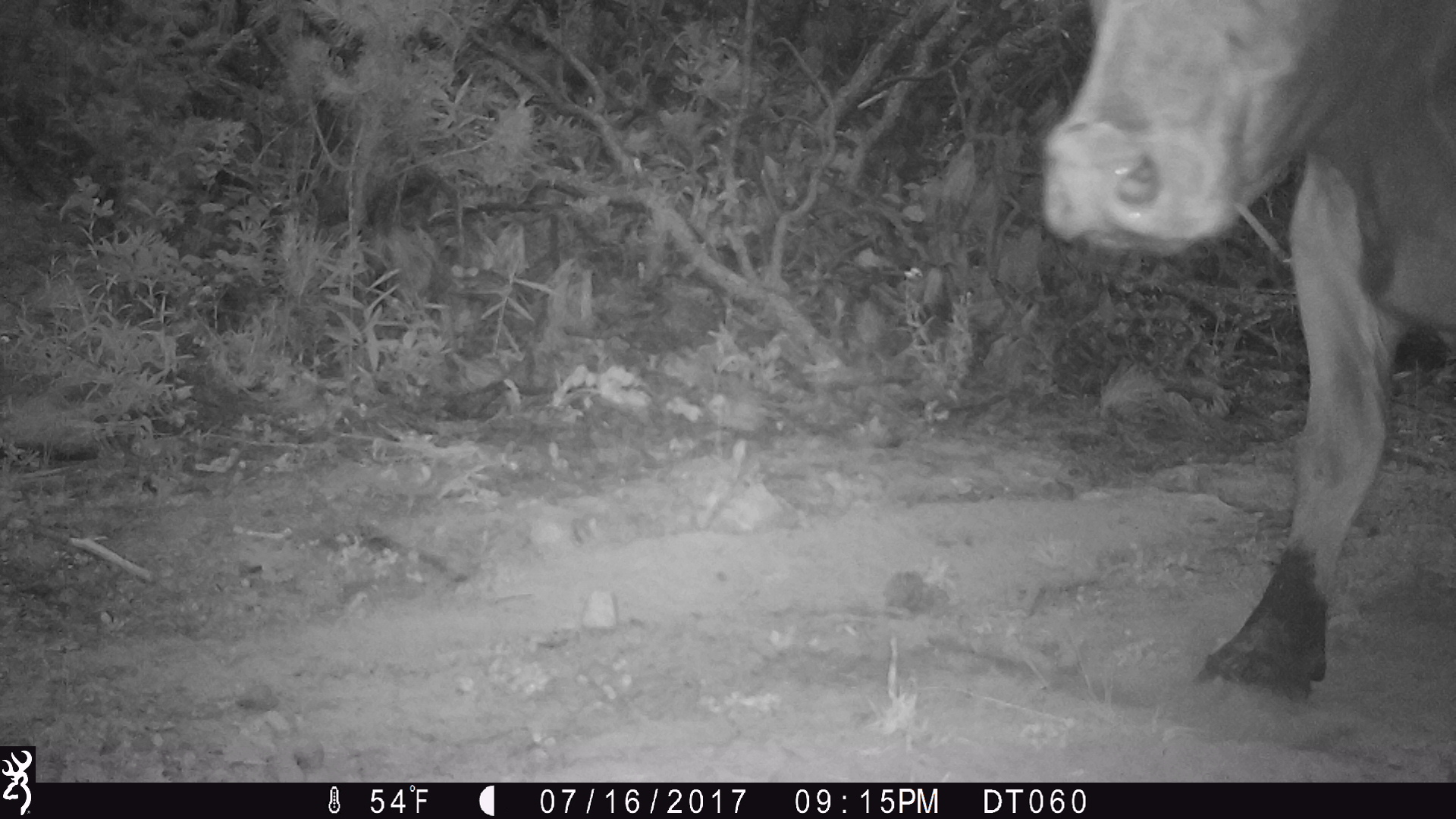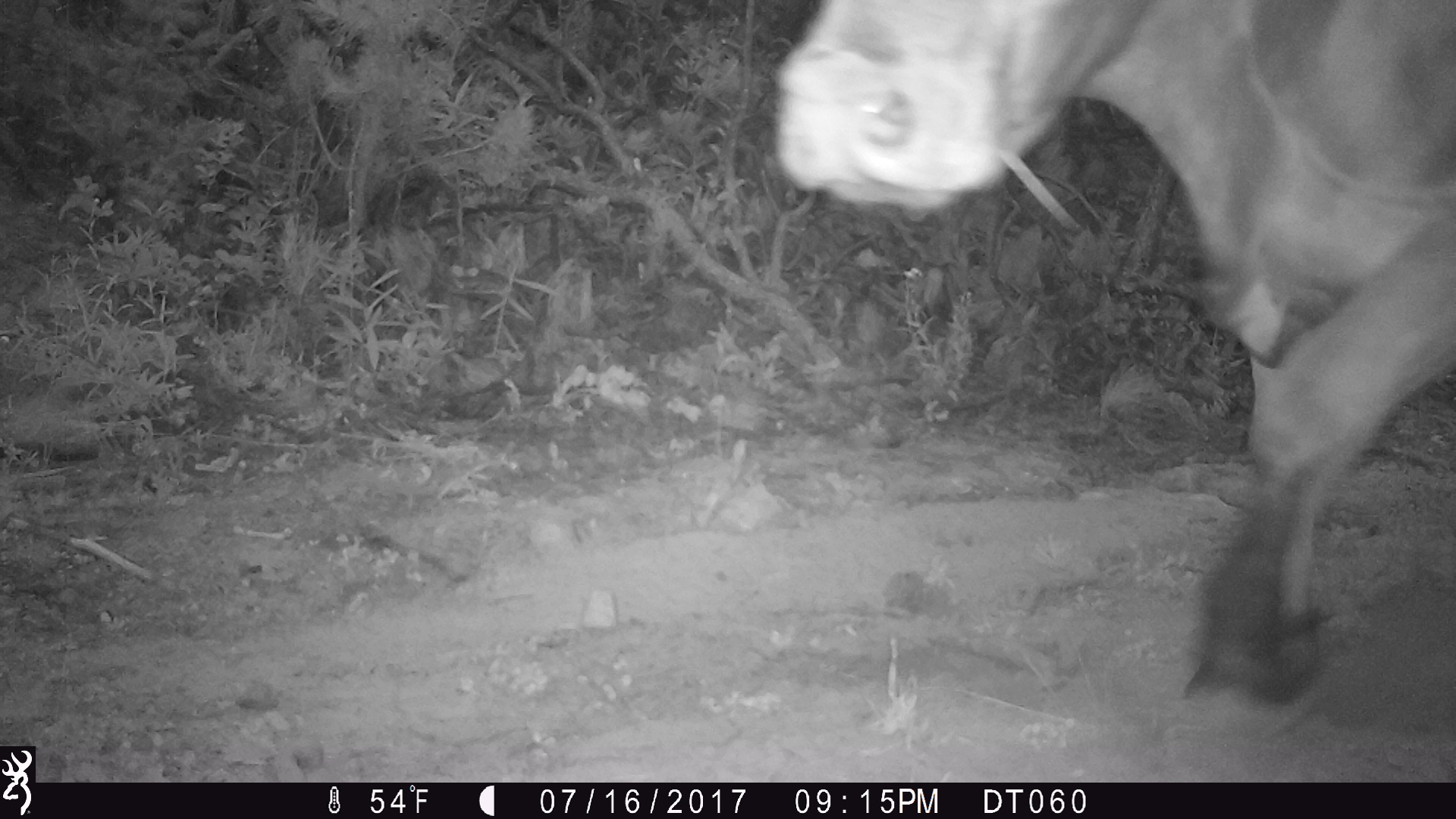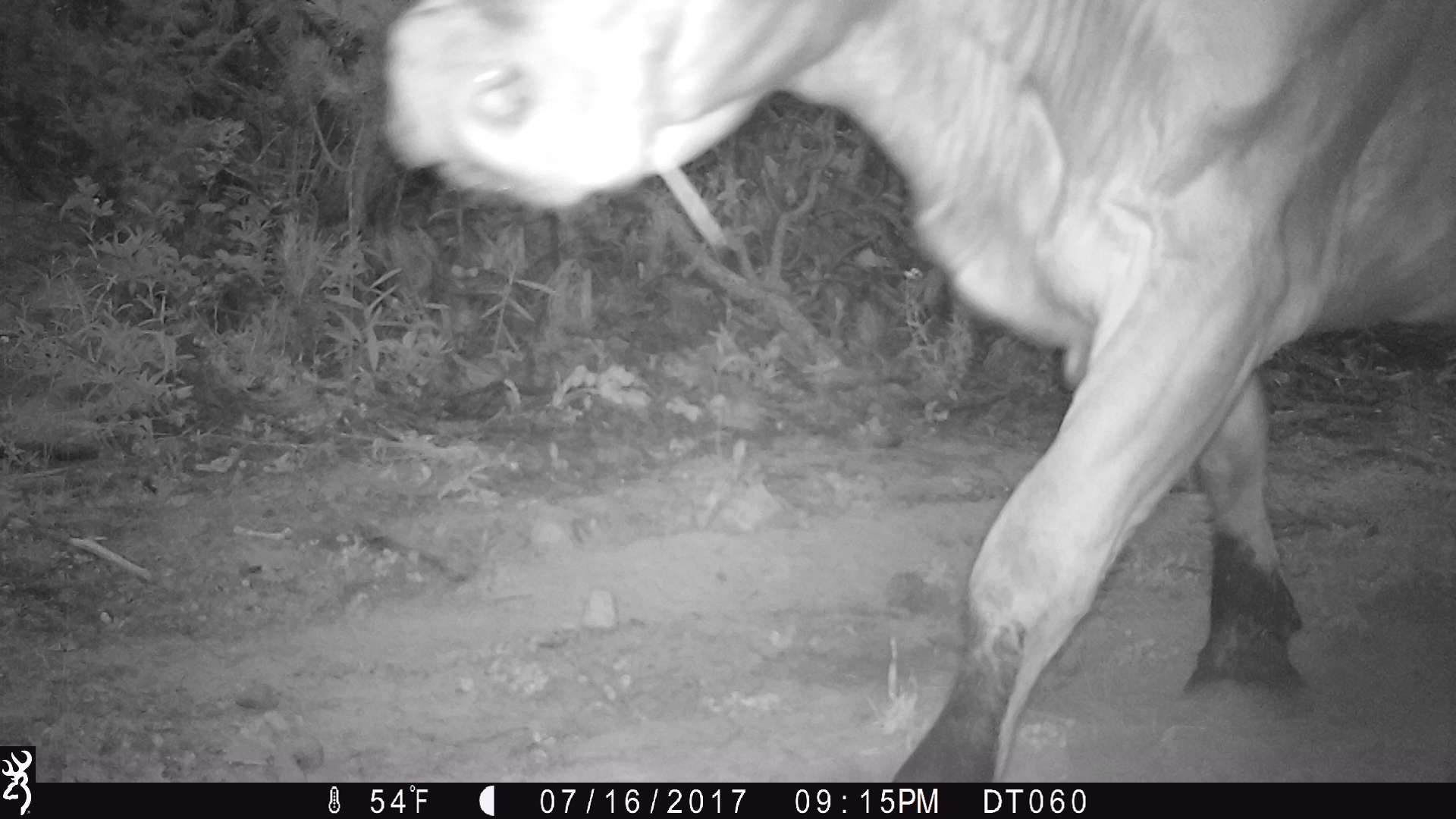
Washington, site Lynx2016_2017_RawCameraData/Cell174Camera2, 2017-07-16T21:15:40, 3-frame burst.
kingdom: Animalia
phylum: Chordata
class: Mammalia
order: Artiodactyla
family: Bovidae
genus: Bos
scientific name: Bos taurus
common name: domestic cattle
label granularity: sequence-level